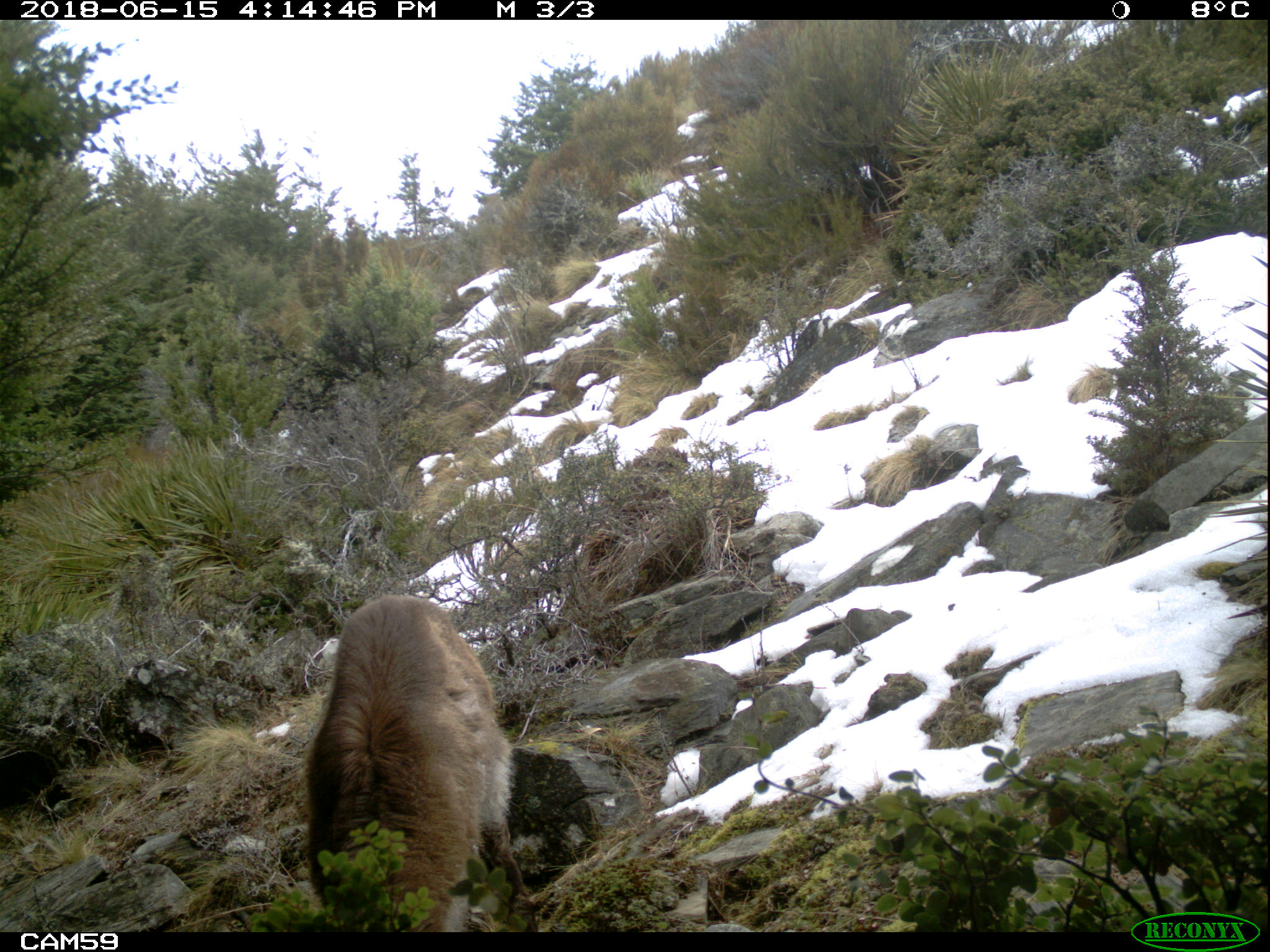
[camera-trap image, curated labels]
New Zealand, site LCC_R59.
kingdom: Animalia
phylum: Chordata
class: Mammalia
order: Artiodactyla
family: Bovidae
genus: Nilgiritragus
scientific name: Nilgiritragus hylocrius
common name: tahr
Tahr (Nilgiritragus hylocrius).